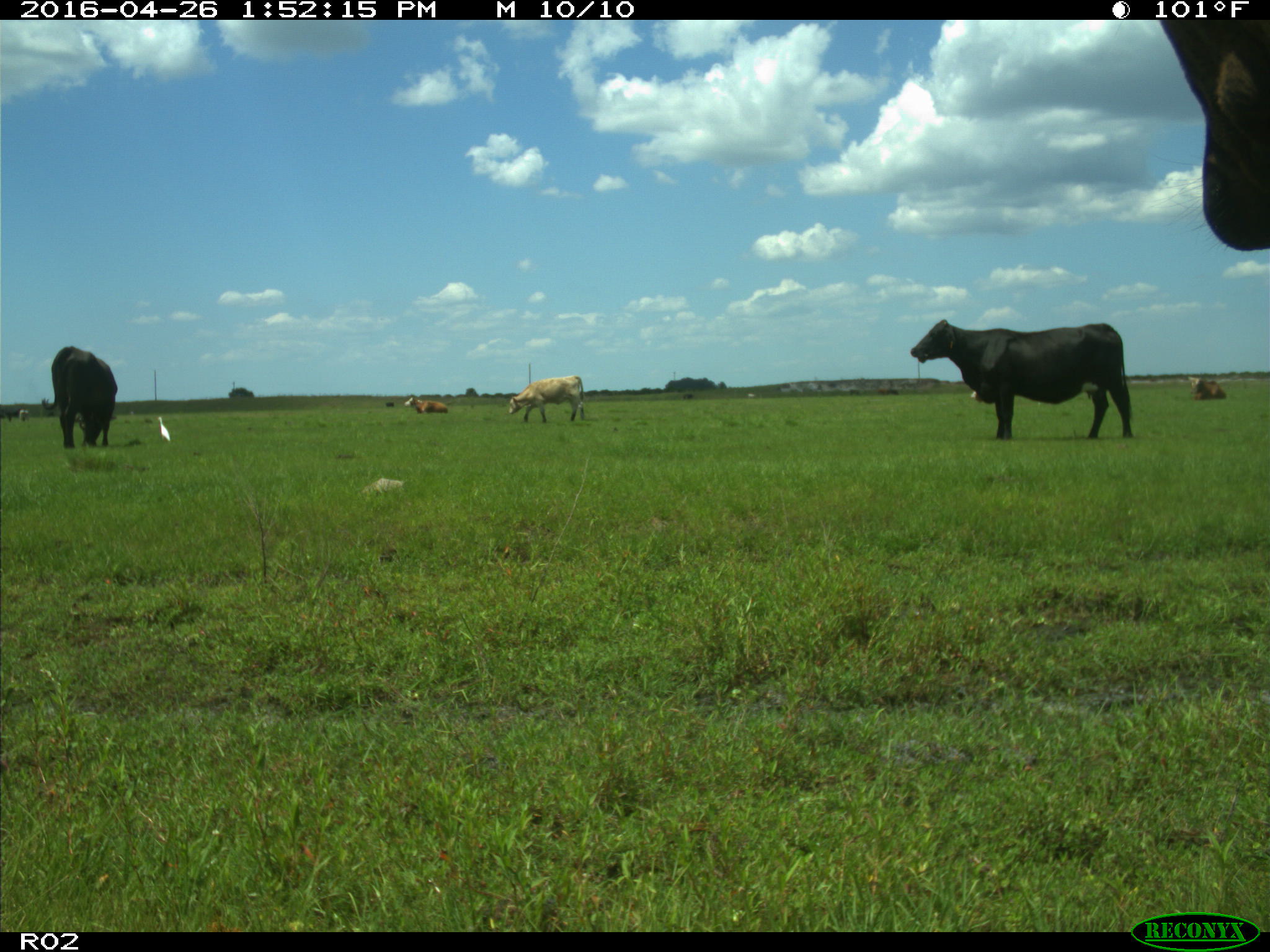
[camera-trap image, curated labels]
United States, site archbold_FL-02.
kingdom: Animalia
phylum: Chordata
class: Mammalia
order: Artiodactyla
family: Bovidae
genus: Bos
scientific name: Bos taurus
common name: domestic cow